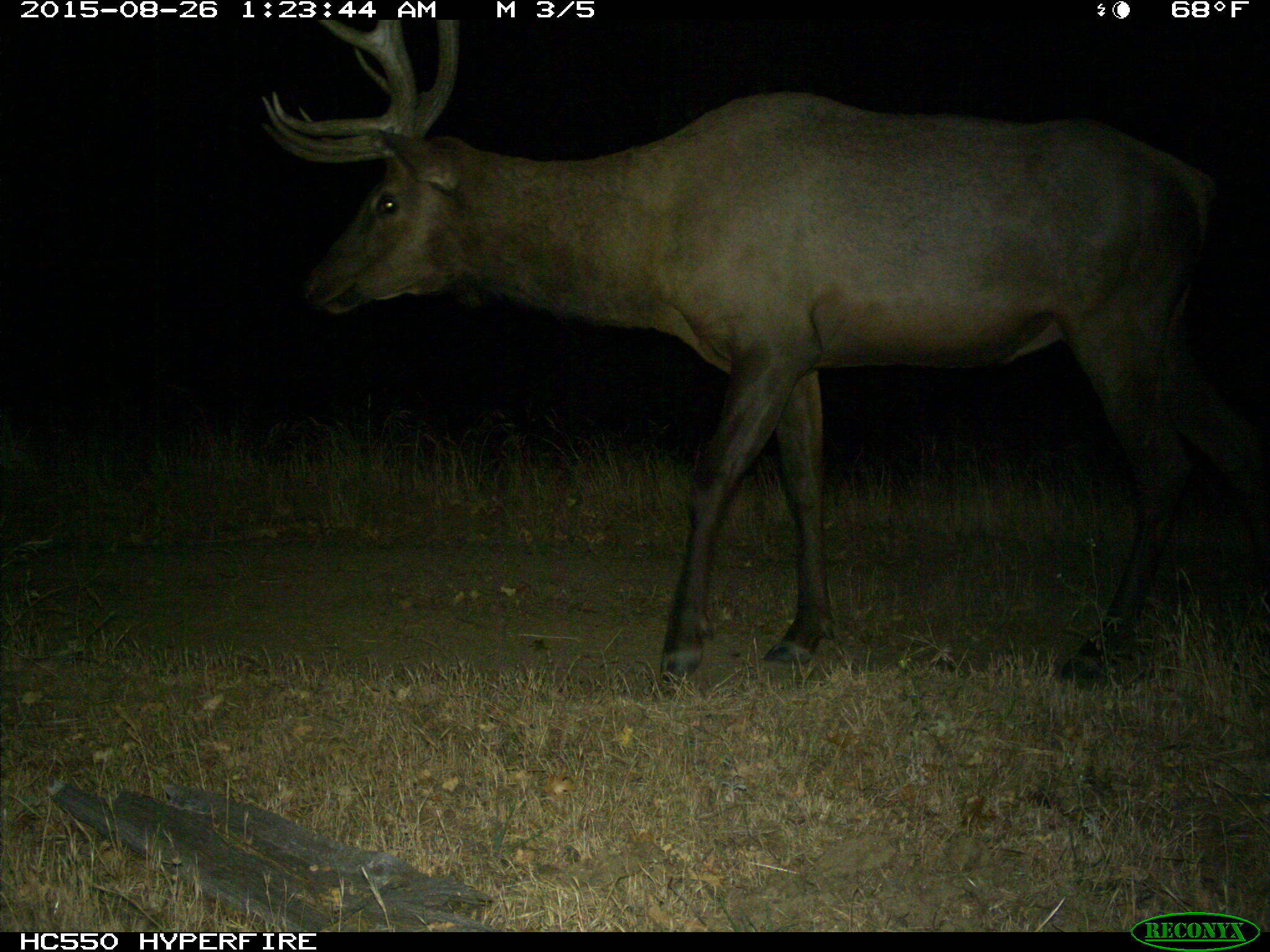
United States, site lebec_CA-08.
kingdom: Animalia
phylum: Chordata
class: Mammalia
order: Artiodactyla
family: Cervidae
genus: Cervus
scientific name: Cervus canadensis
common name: elk